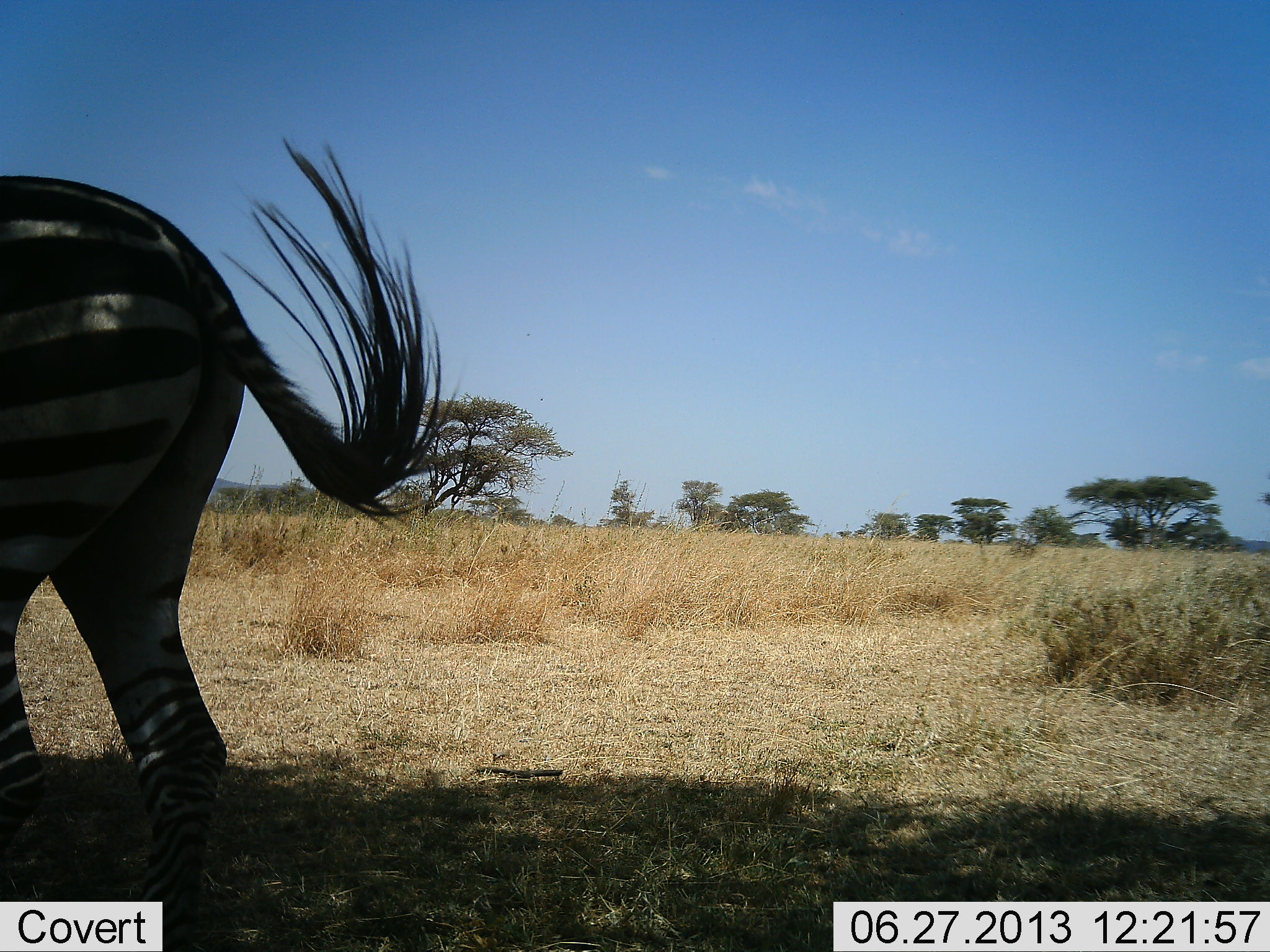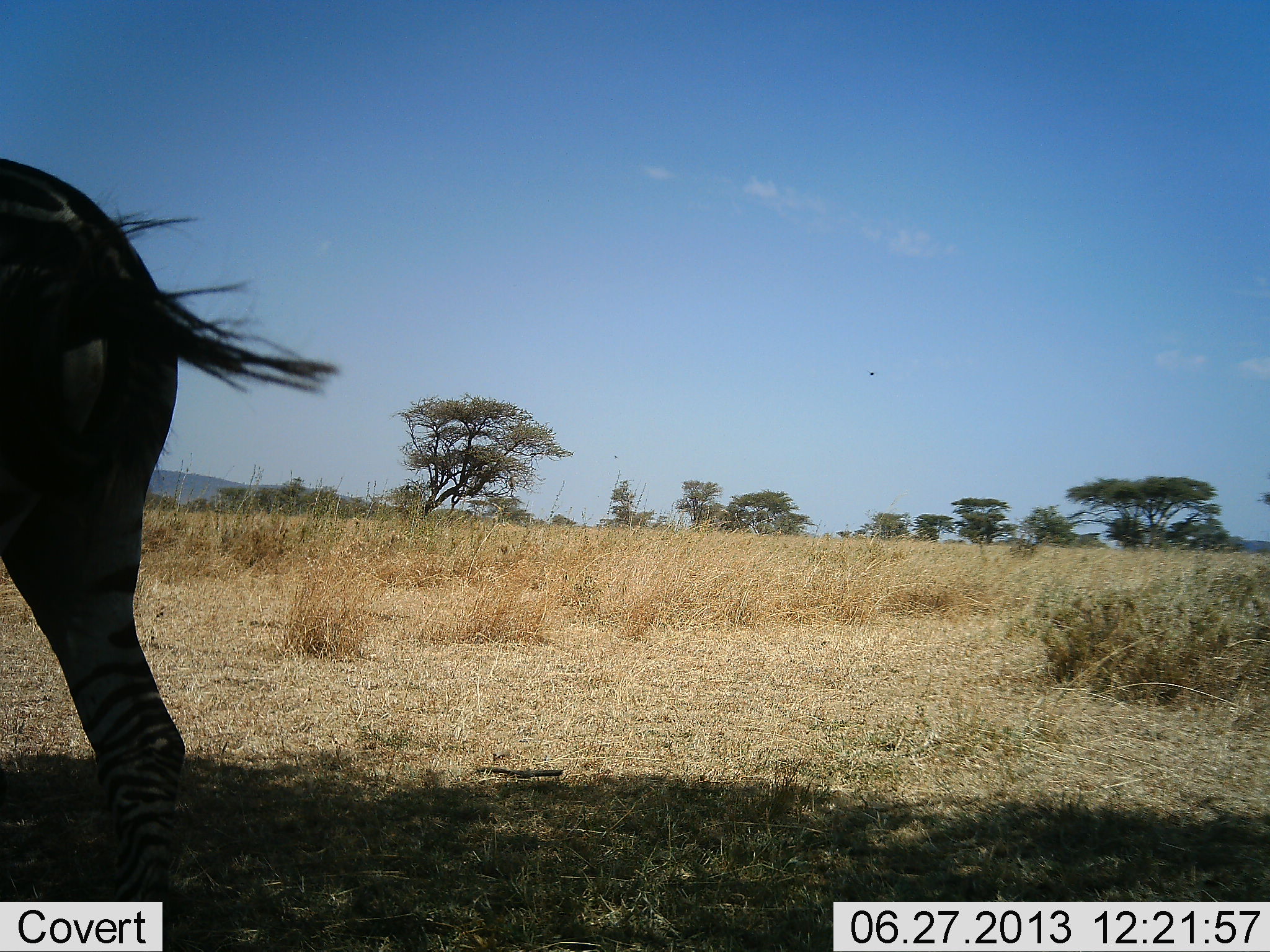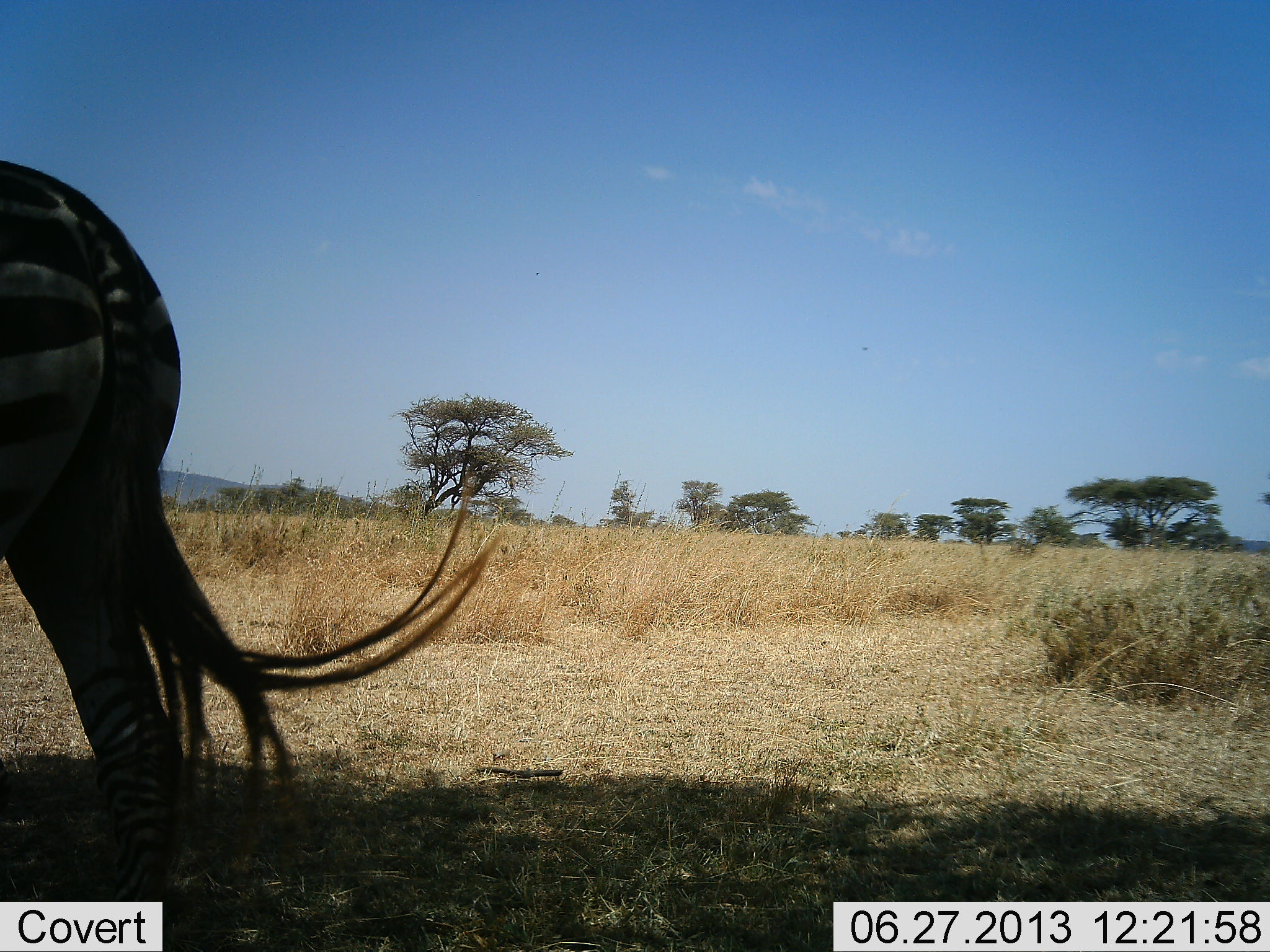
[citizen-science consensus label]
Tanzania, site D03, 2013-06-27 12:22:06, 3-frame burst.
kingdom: Animalia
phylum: Chordata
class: Mammalia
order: Perissodactyla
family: Equidae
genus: Equus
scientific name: Equus quagga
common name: plains zebra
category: zebra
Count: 1.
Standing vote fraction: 40%.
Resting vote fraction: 0%.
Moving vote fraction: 60%.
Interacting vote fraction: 0%.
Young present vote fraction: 0%.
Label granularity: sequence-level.